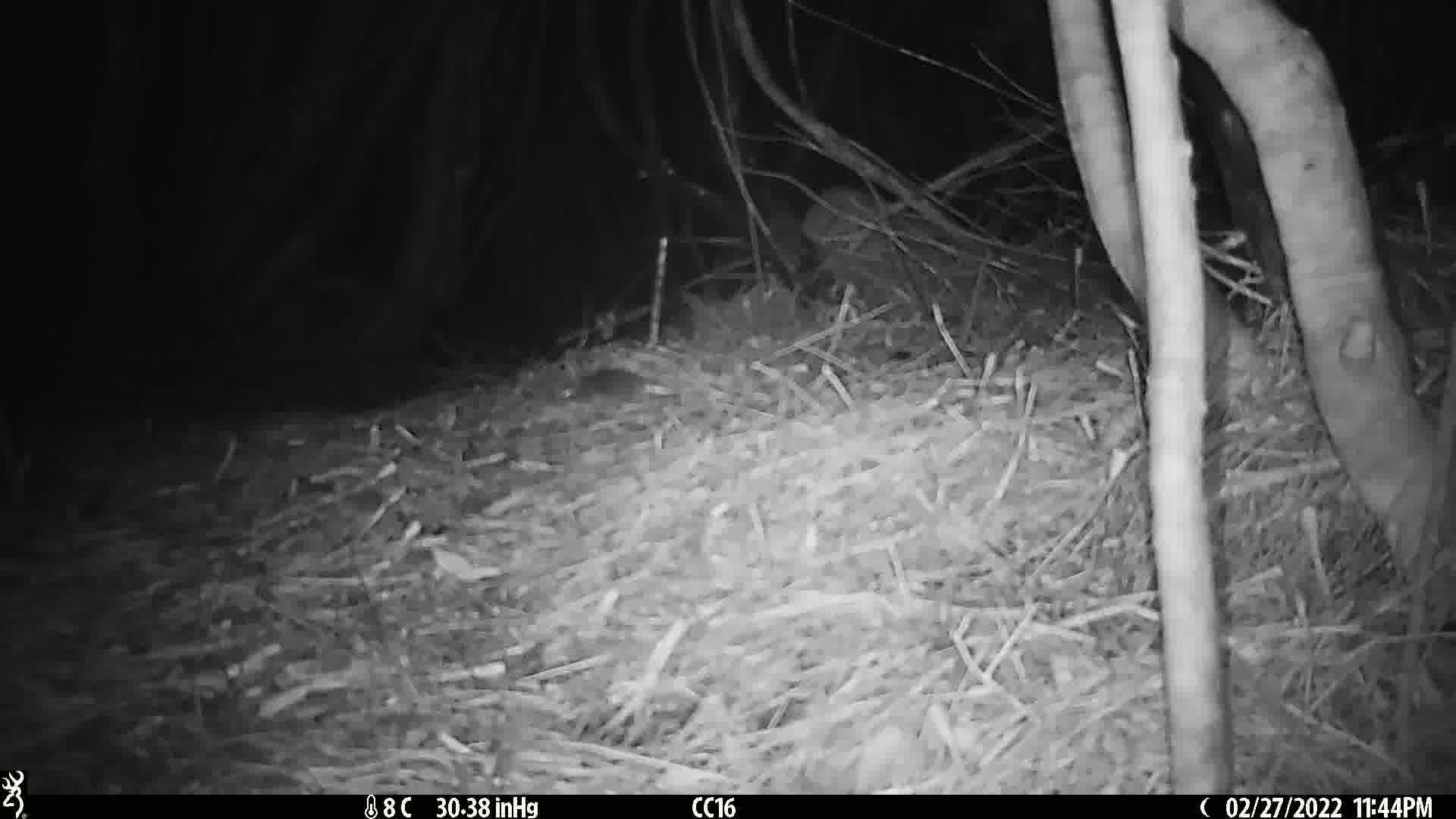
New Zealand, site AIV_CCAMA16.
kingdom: Animalia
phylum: Chordata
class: Mammalia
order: Rodentia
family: Muridae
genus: Mus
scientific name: Mus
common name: mouse